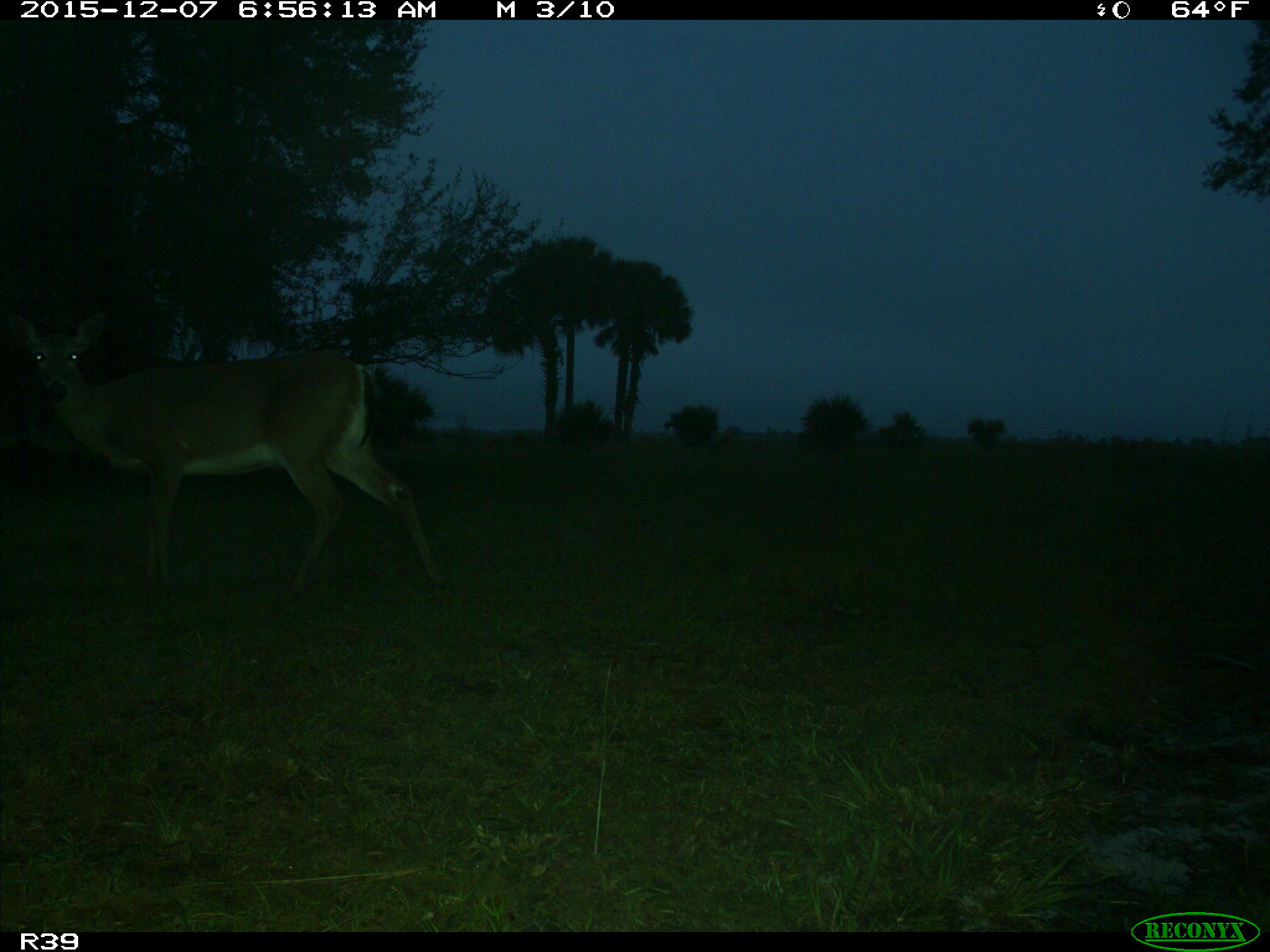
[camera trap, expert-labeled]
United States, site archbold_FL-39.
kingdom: Animalia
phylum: Chordata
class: Mammalia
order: Artiodactyla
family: Cervidae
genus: Odocoileus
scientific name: Odocoileus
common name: deer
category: unidentified deer